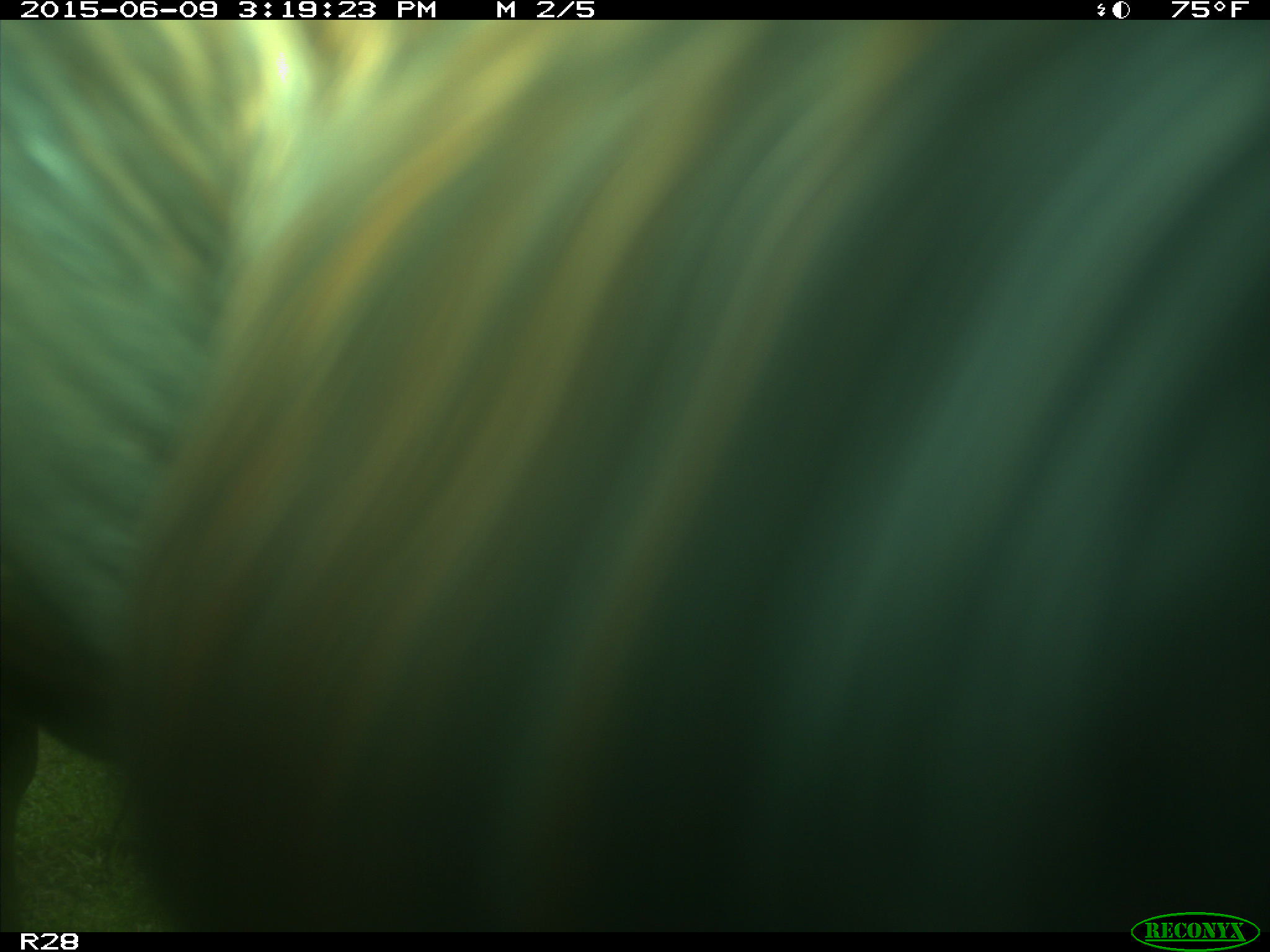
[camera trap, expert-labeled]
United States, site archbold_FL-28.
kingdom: Animalia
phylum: Chordata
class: Mammalia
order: Artiodactyla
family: Bovidae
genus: Bos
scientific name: Bos taurus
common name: domestic cow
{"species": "Bos taurus (domestic cow)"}